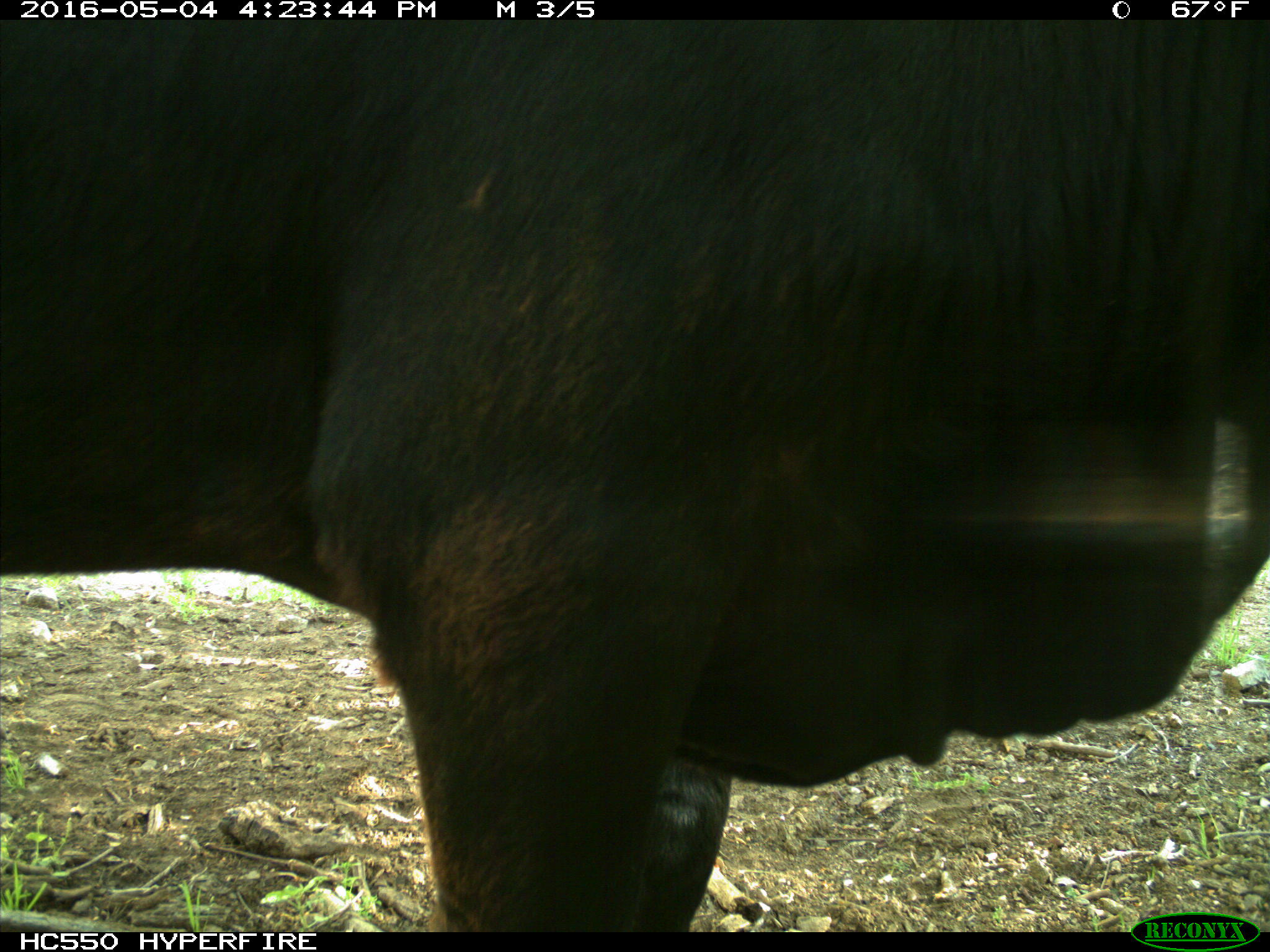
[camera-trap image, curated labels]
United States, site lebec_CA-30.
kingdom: Animalia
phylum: Chordata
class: Mammalia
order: Artiodactyla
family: Bovidae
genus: Bos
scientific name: Bos taurus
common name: domestic cow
Bos taurus (domestic cow).